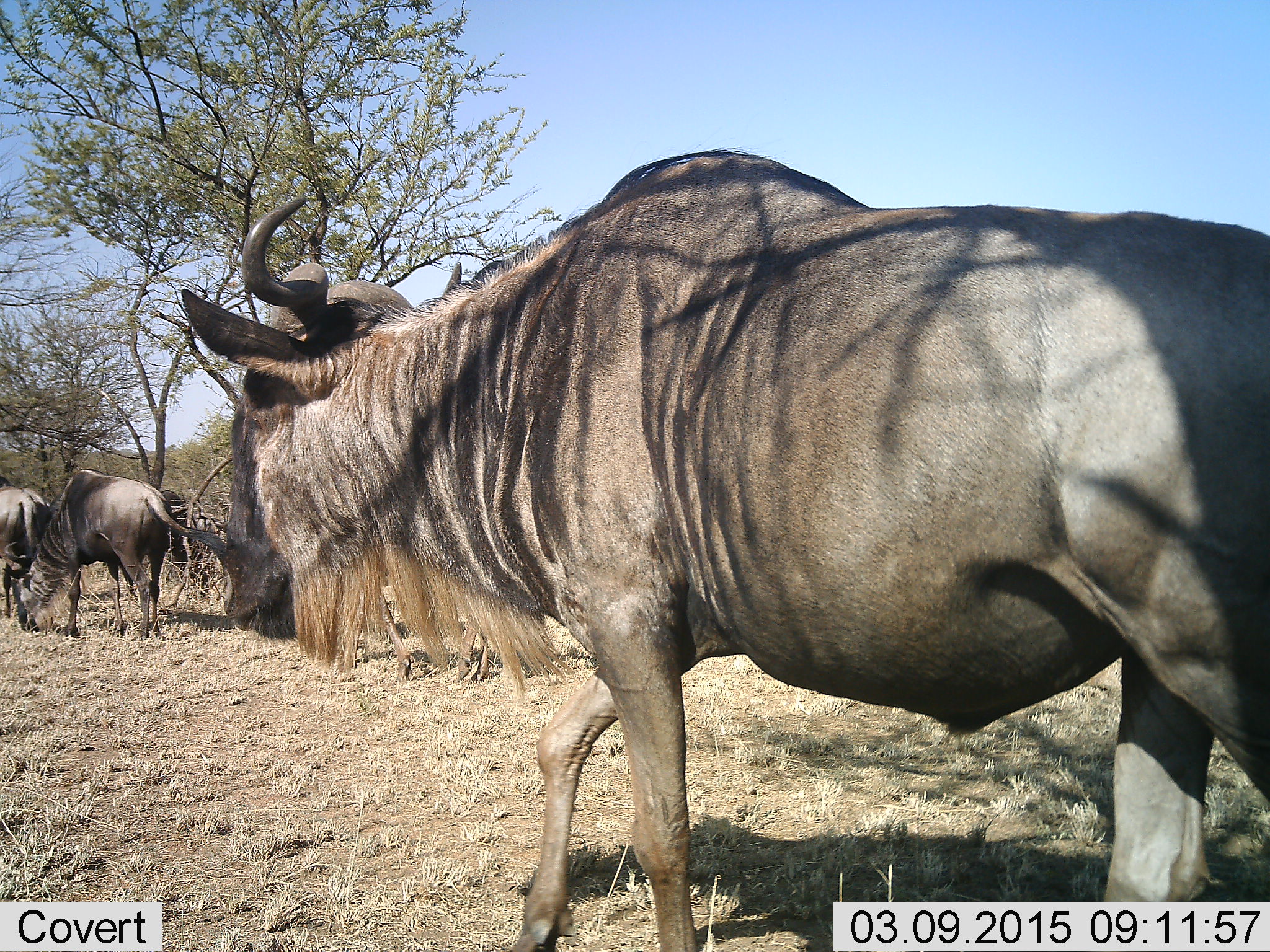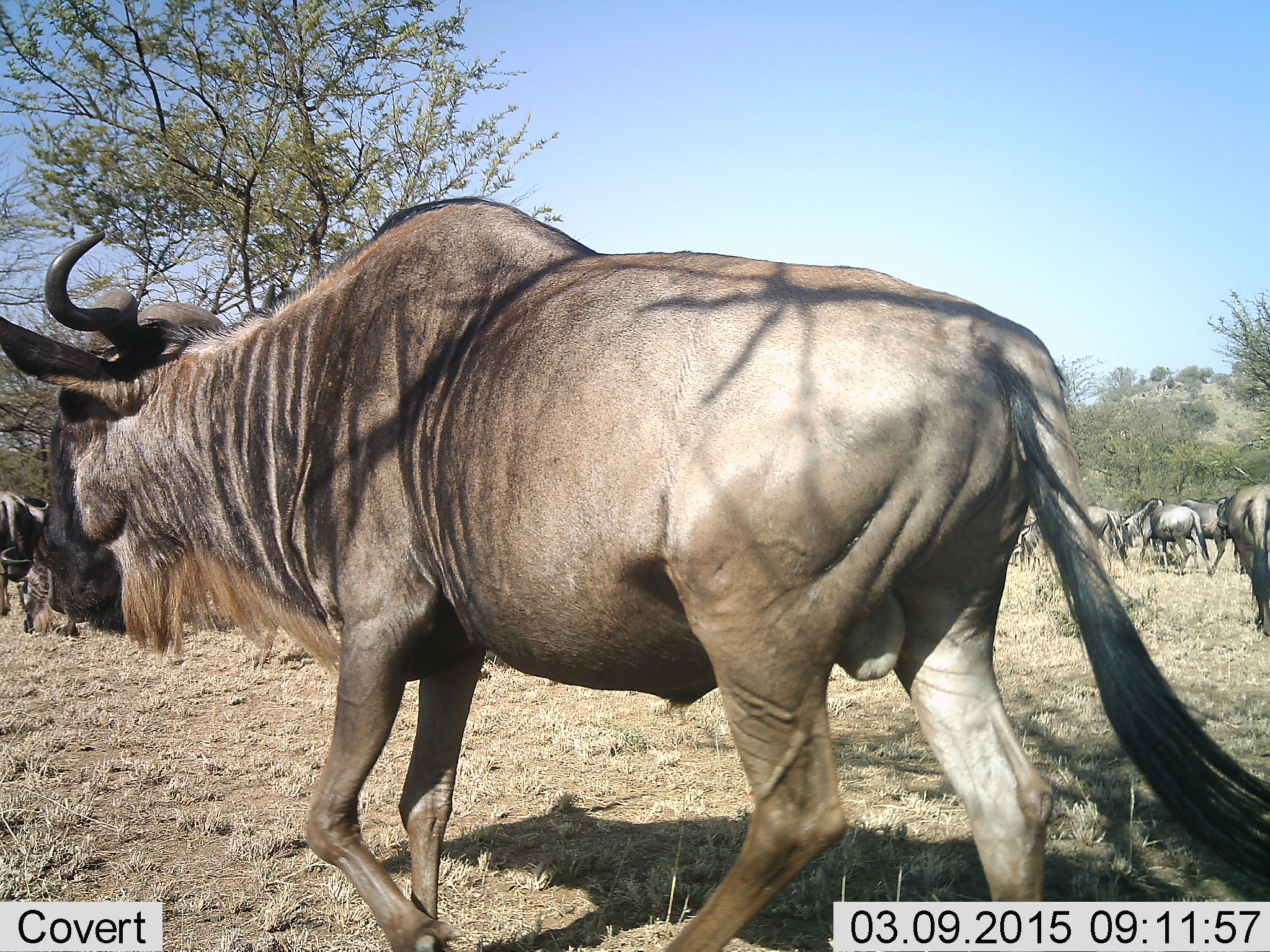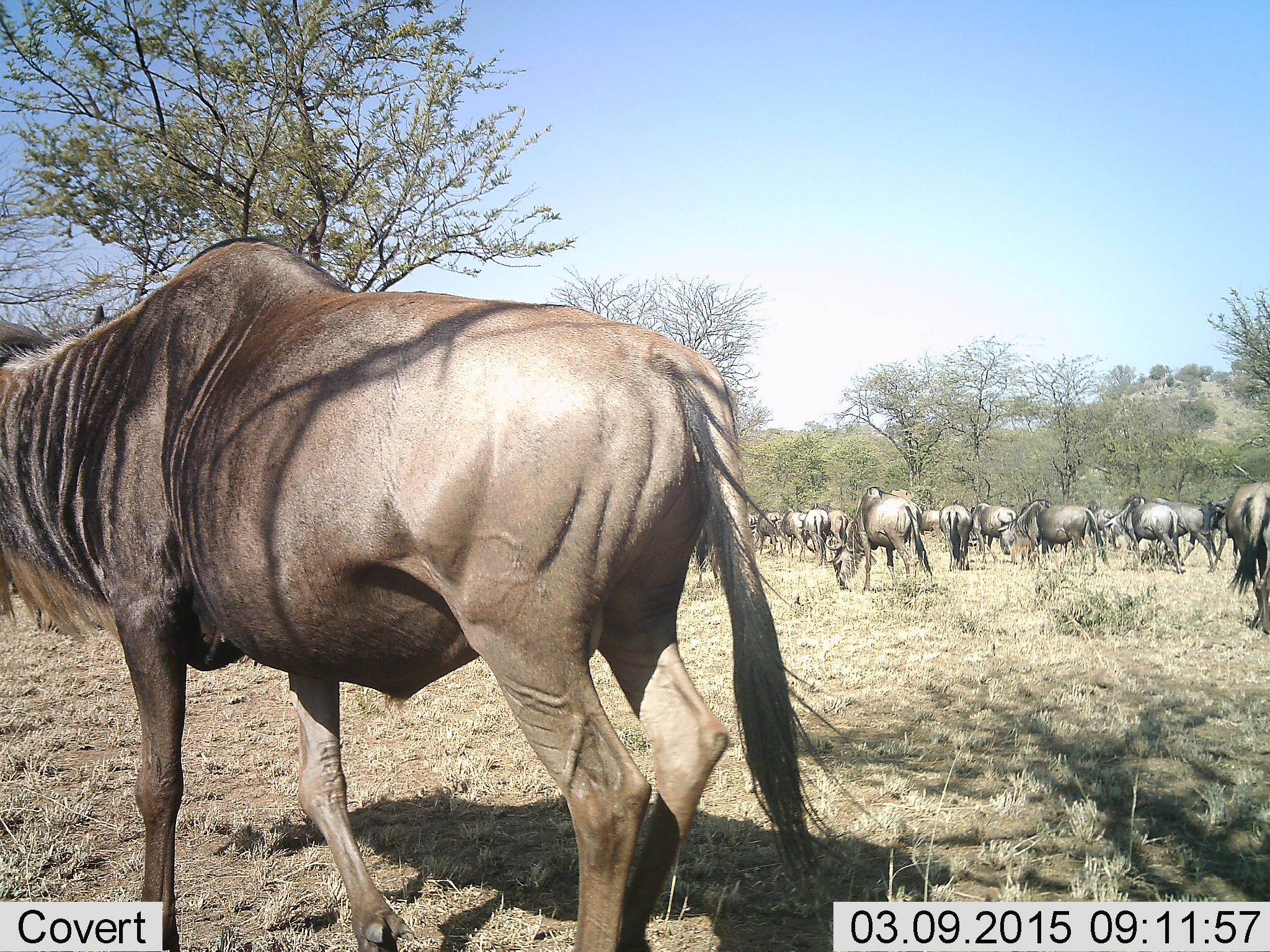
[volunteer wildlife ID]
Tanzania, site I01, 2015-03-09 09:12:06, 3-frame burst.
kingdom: Animalia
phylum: Chordata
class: Mammalia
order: Artiodactyla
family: Bovidae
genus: Connochaetes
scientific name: Connochaetes taurinus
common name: blue wildebeest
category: wildebeest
Wildebeest (blue wildebeest) (Connochaetes taurinus), count 11-50. Behavior (volunteer vote fractions): standing 50%, resting 0%, moving 90%, interacting 0%. Young present (vote fraction): 0%. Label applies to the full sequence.